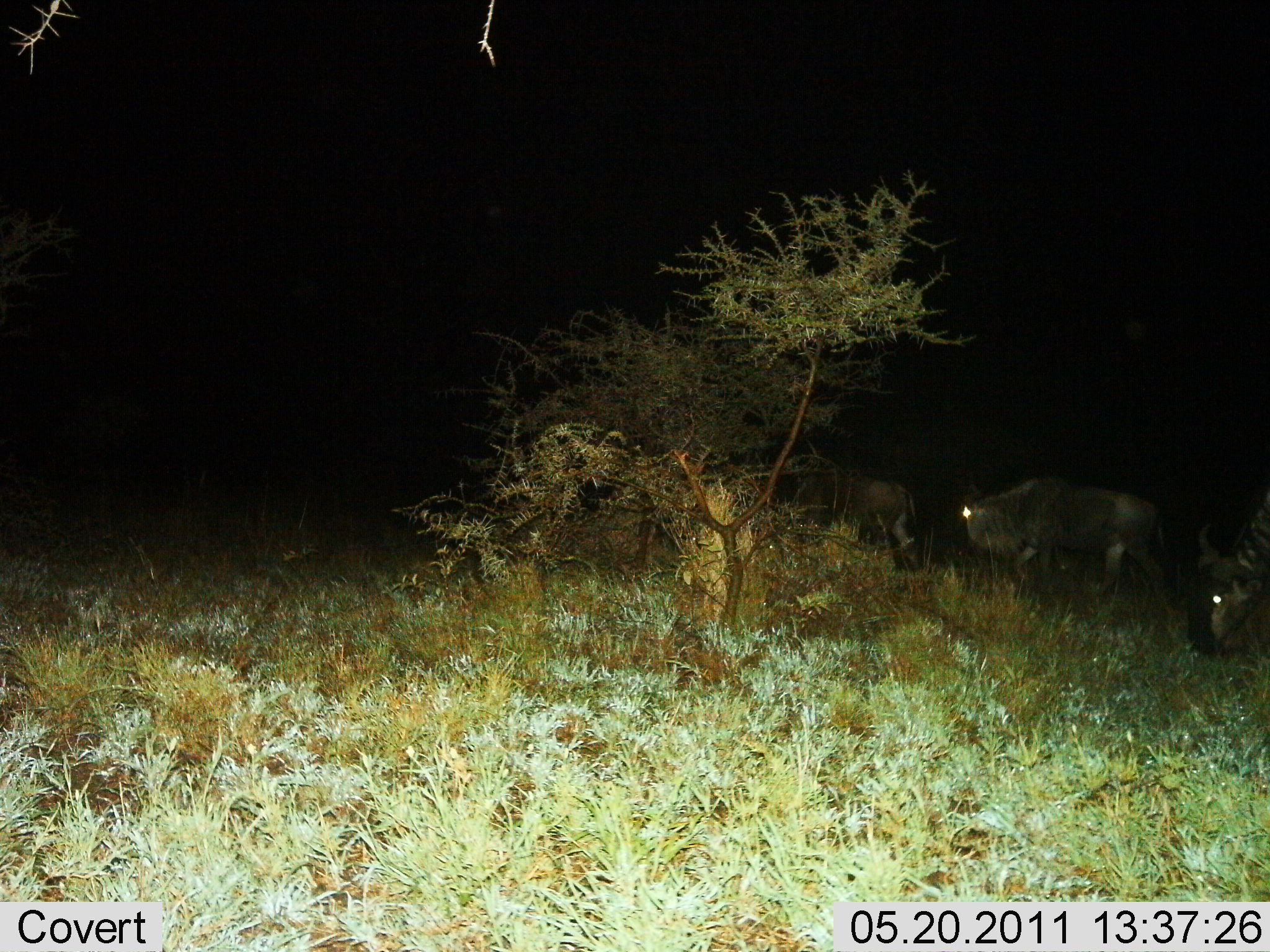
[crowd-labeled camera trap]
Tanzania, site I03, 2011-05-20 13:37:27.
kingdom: Animalia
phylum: Chordata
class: Mammalia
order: Artiodactyla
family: Bovidae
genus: Connochaetes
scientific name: Connochaetes taurinus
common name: blue wildebeest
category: wildebeest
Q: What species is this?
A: Wildebeest (blue wildebeest) (Connochaetes taurinus).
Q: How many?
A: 3.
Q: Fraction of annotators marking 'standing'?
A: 42%.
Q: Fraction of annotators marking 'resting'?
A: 0%.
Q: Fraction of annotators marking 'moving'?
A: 25%.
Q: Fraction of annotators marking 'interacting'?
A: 0%.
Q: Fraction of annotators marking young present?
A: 0%.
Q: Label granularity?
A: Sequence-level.